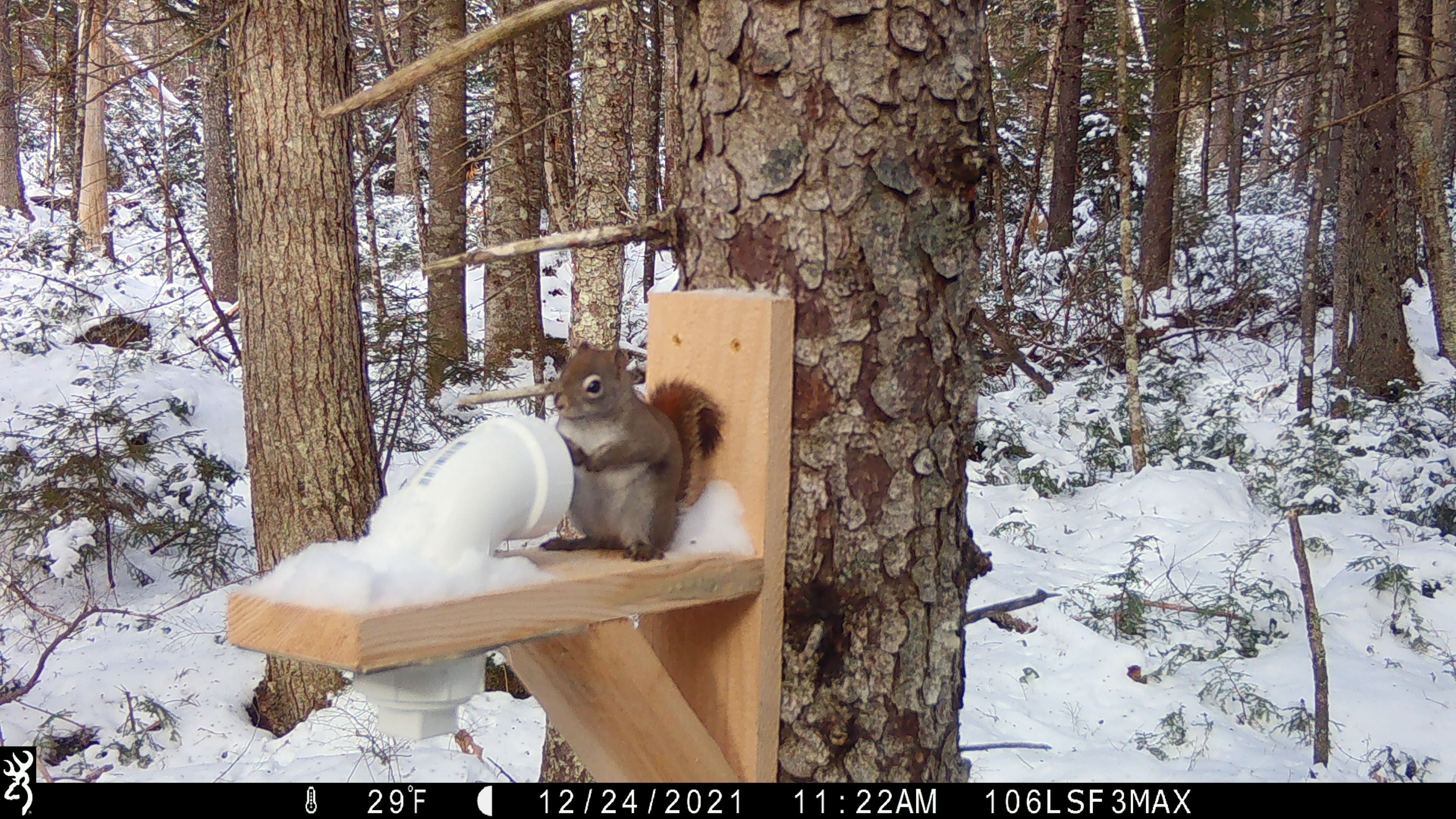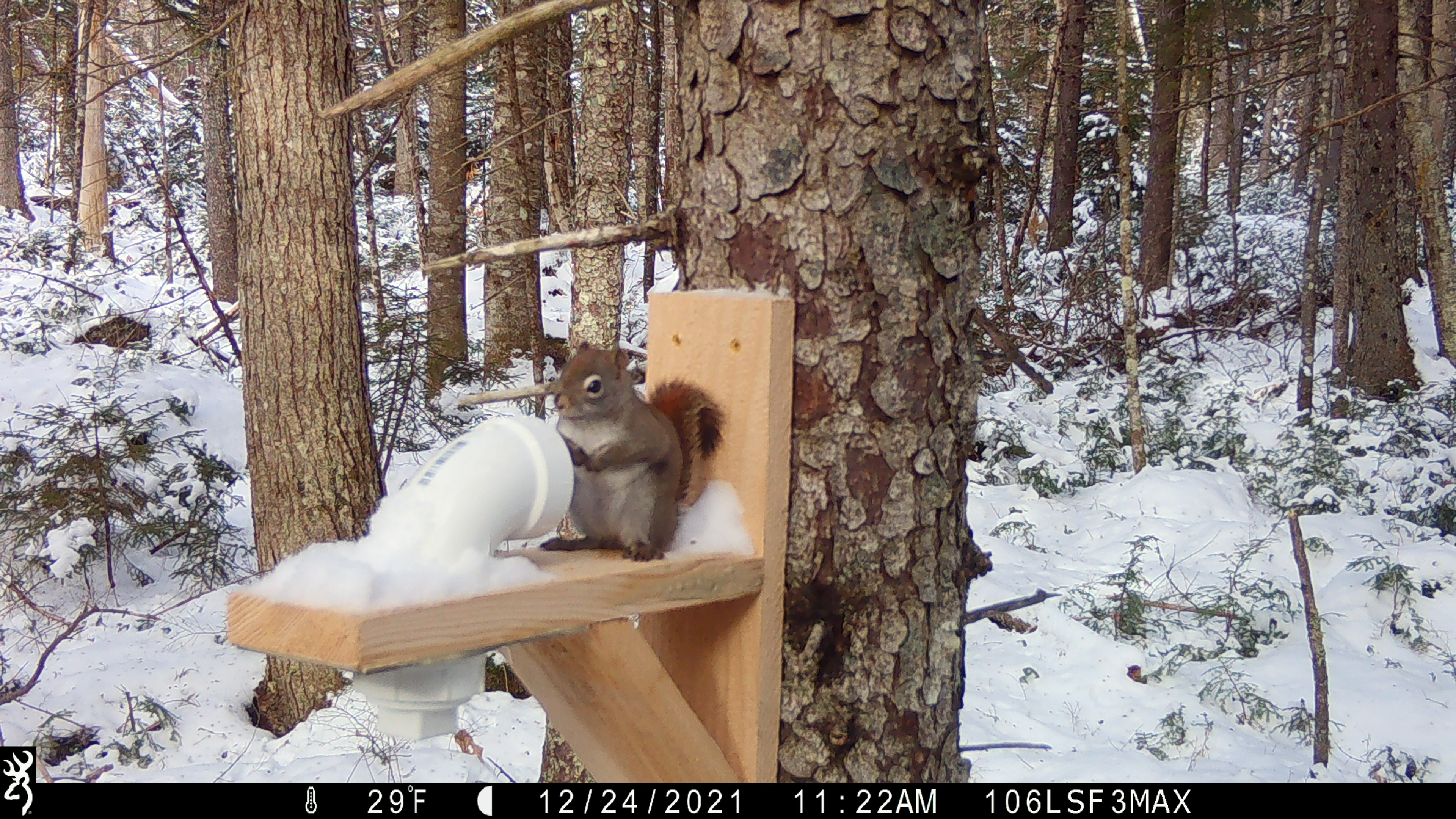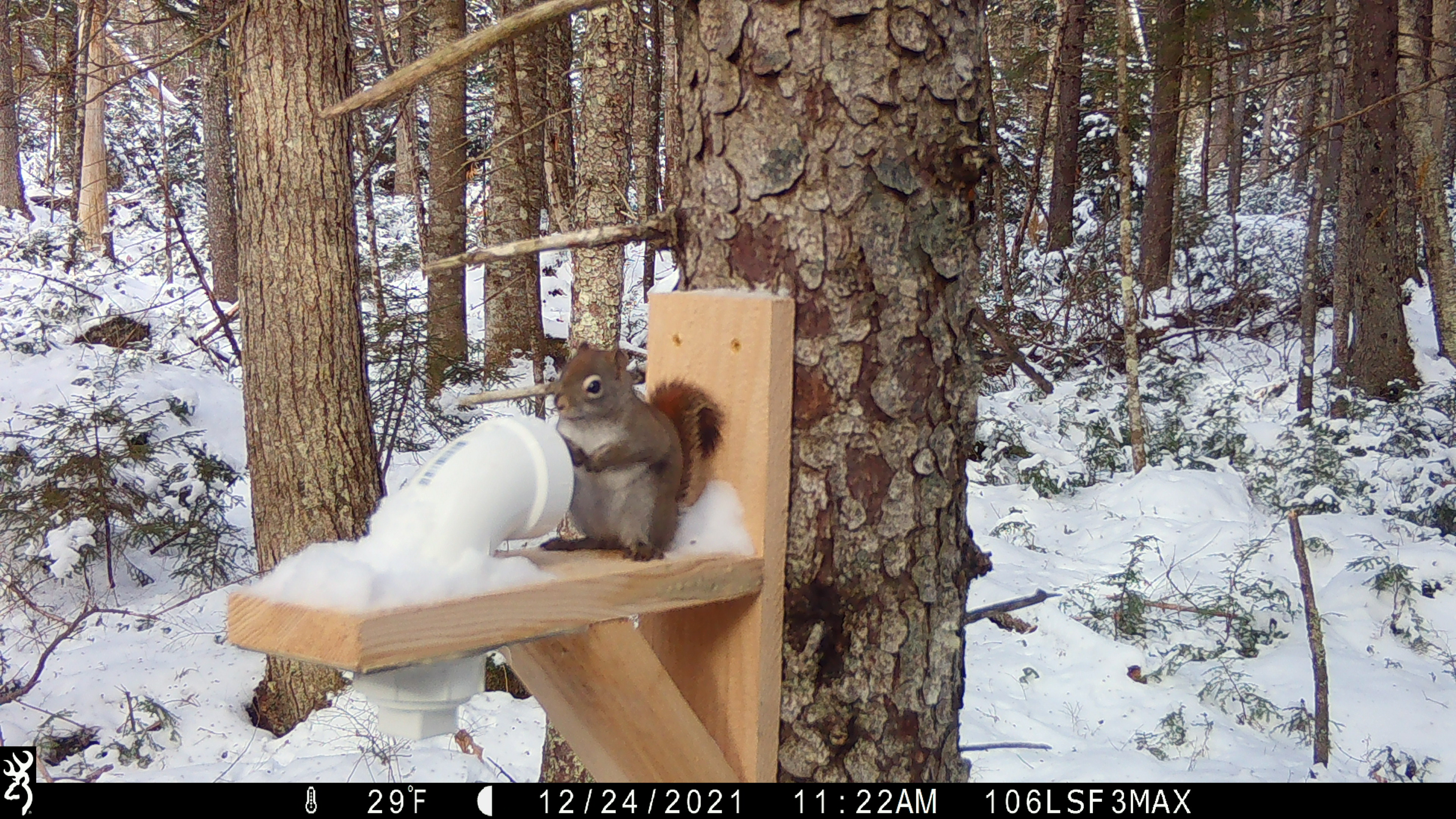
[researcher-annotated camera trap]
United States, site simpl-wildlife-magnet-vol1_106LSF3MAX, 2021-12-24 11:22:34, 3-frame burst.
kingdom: Animalia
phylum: Chordata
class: Mammalia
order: Rodentia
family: Sciuridae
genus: Tamiasciurus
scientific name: Tamiasciurus hudsonicus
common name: red squirrel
Red squirrel (Tamiasciurus hudsonicus).